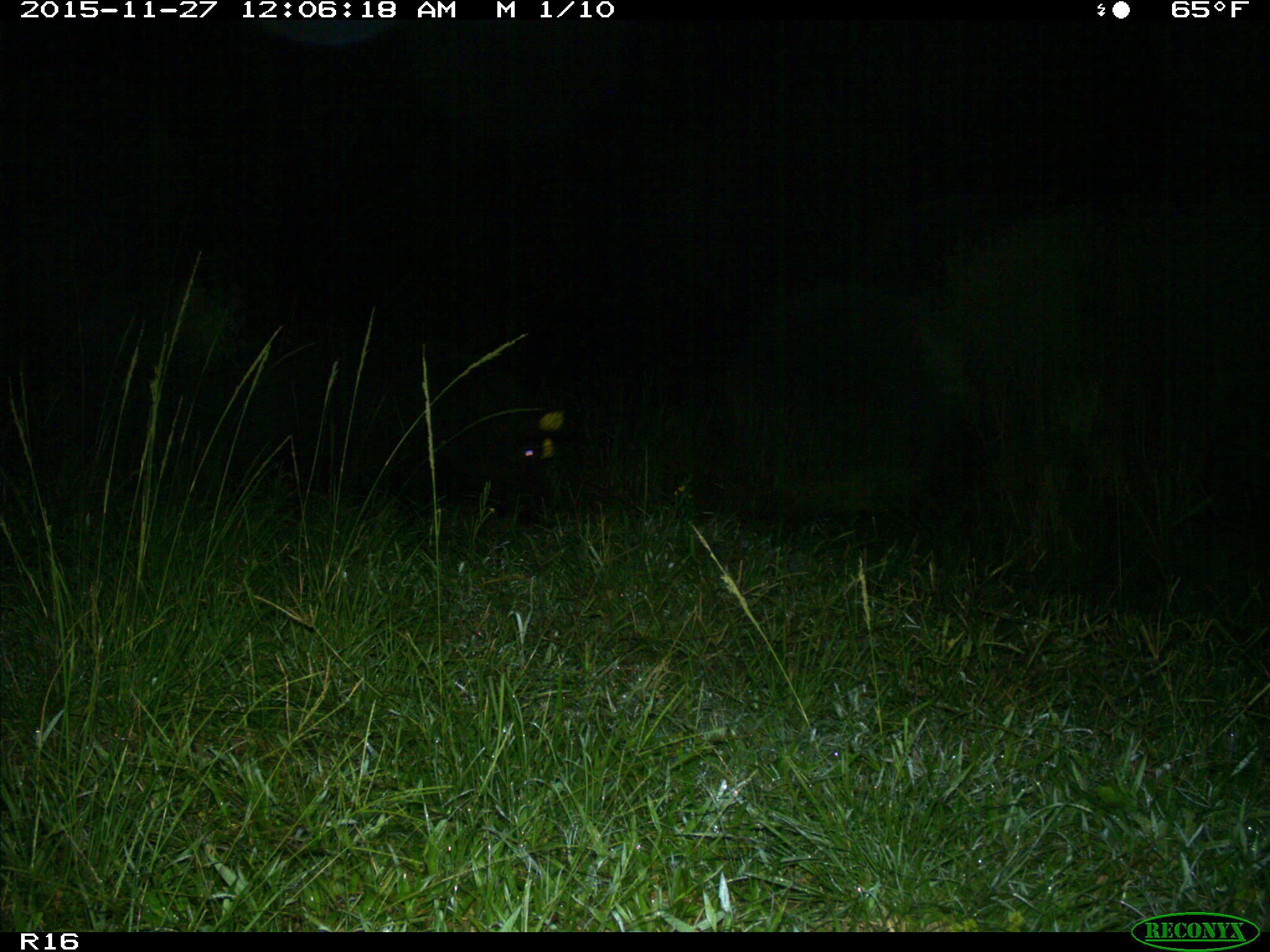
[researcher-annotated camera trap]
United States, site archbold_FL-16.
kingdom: Animalia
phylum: Chordata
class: Mammalia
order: Artiodactyla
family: Suidae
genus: Sus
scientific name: Sus scrofa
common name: wild boar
Sus scrofa (wild boar).